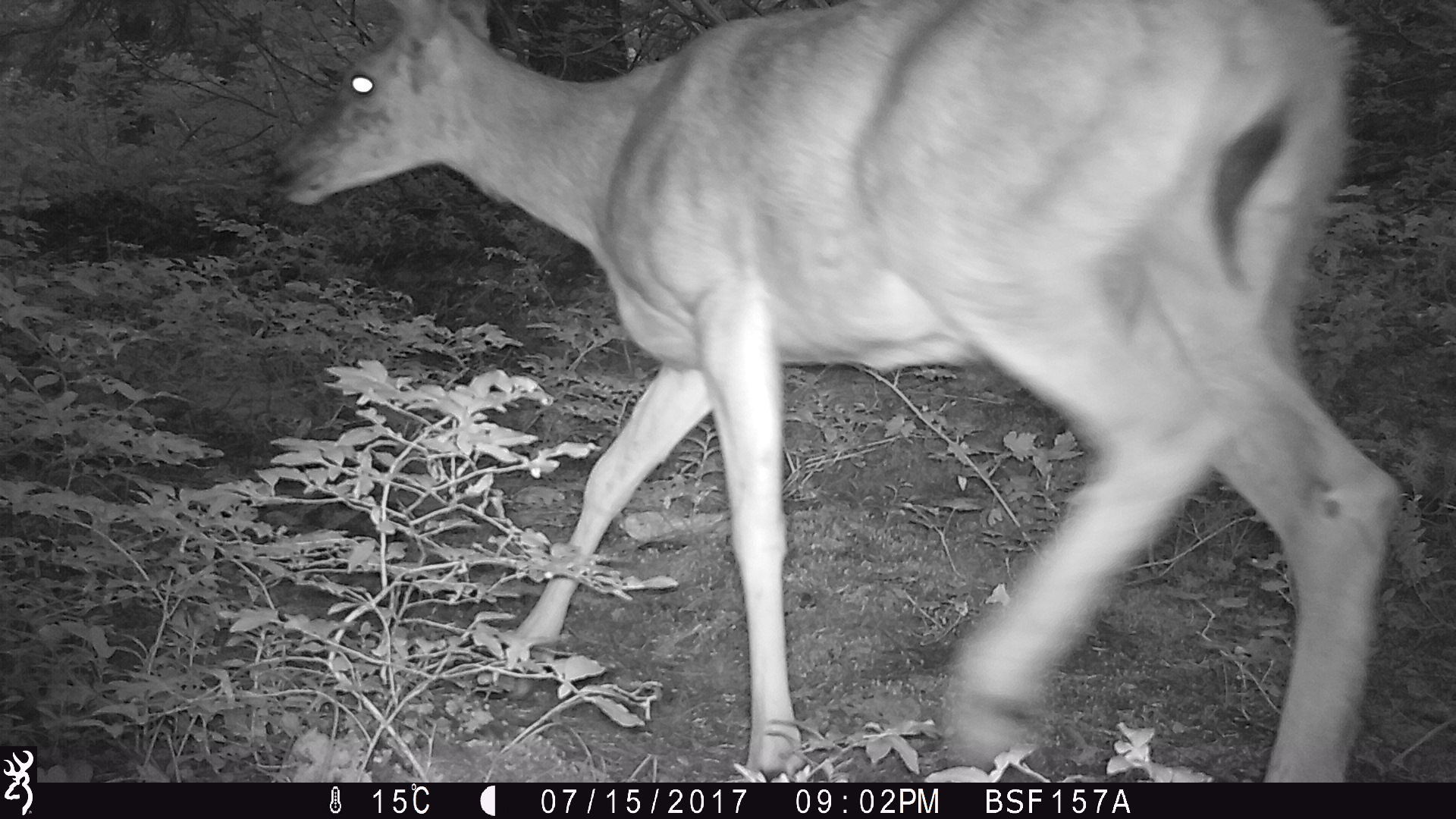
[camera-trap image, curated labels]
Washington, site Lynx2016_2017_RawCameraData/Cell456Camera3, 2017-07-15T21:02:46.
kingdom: Animalia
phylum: Chordata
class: Mammalia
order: Artiodactyla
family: Cervidae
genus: Odocoileus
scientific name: Odocoileus hemionus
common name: mule deer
Odocoileus hemionus (mule deer). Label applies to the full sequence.